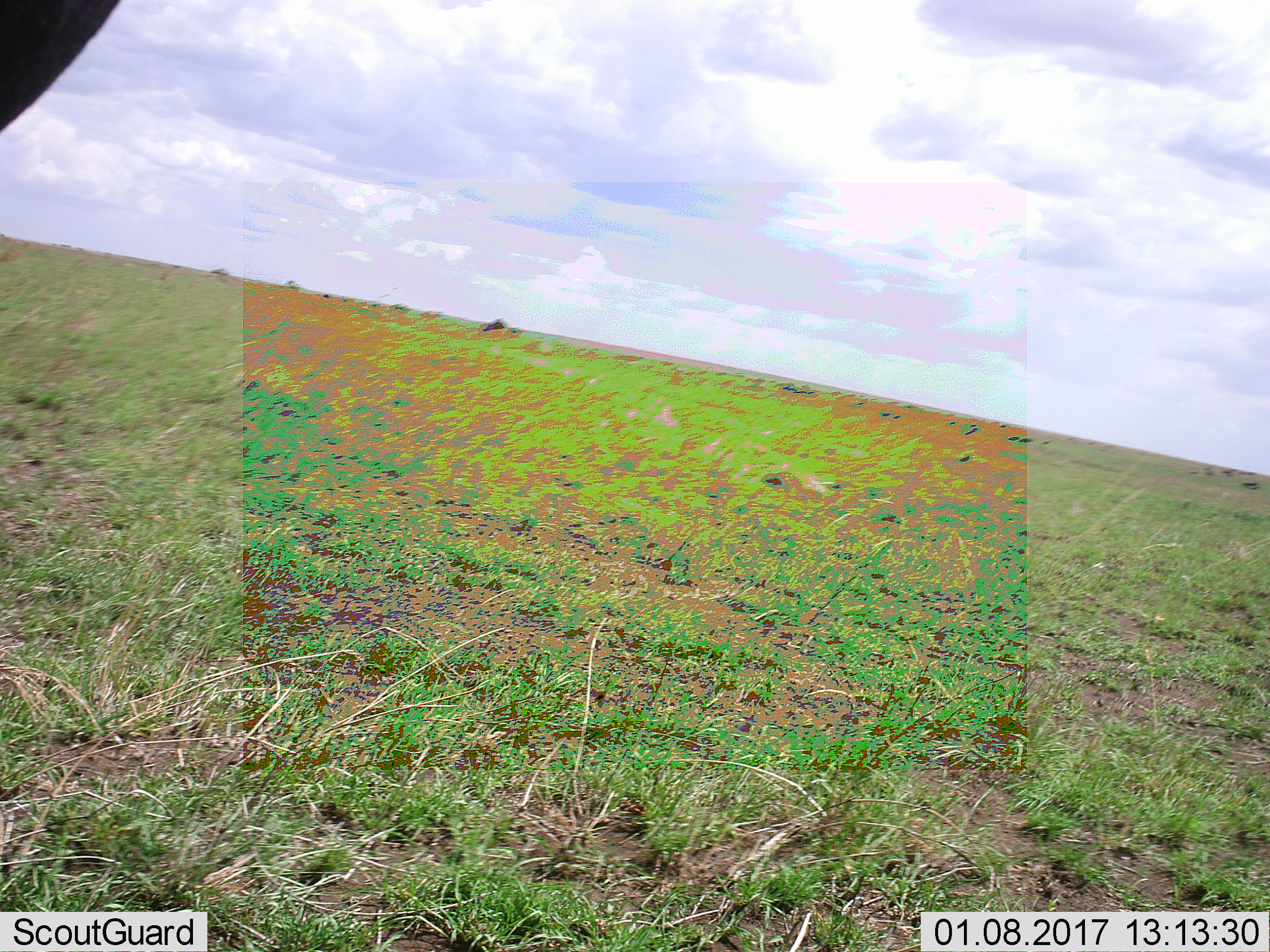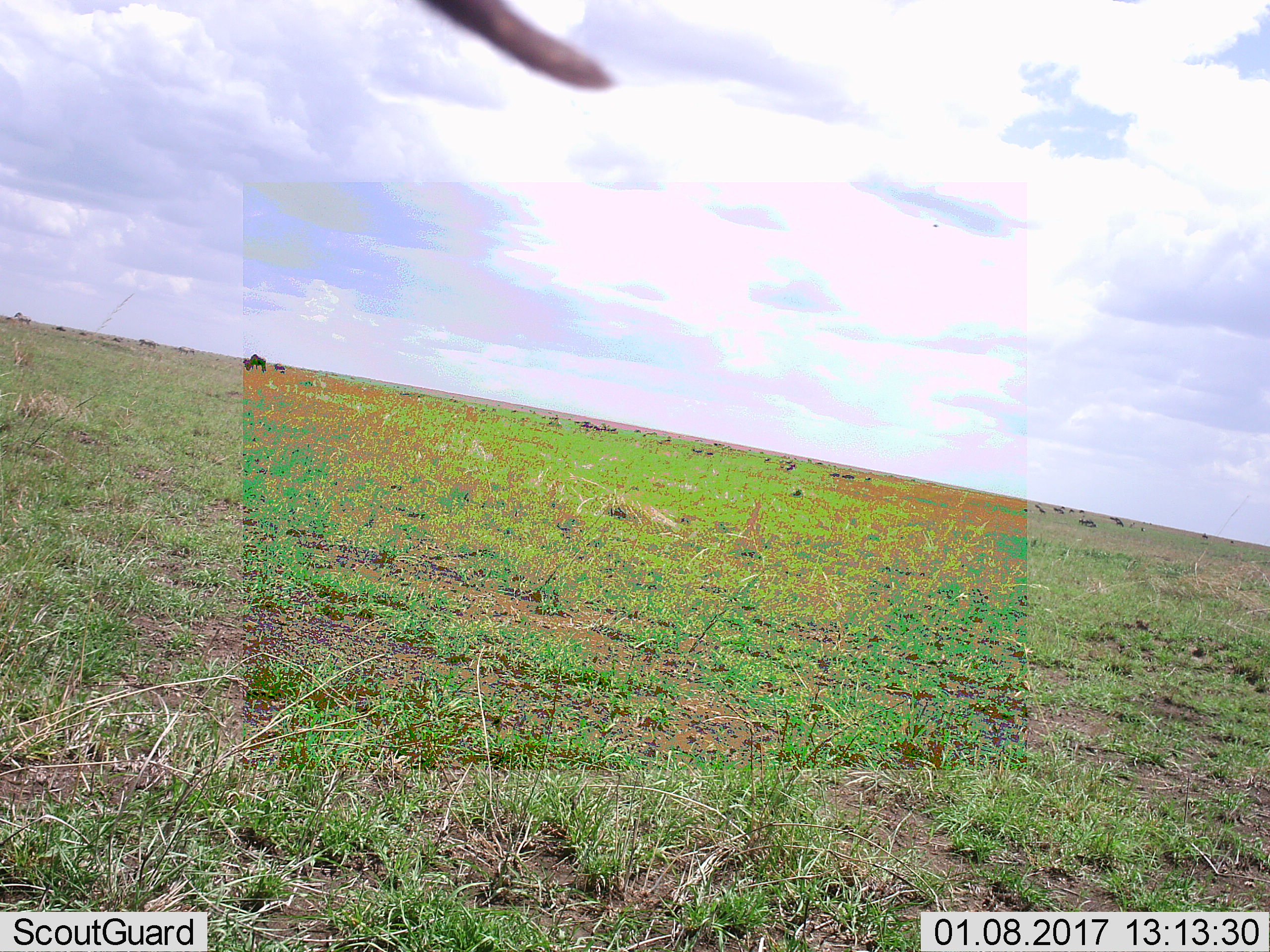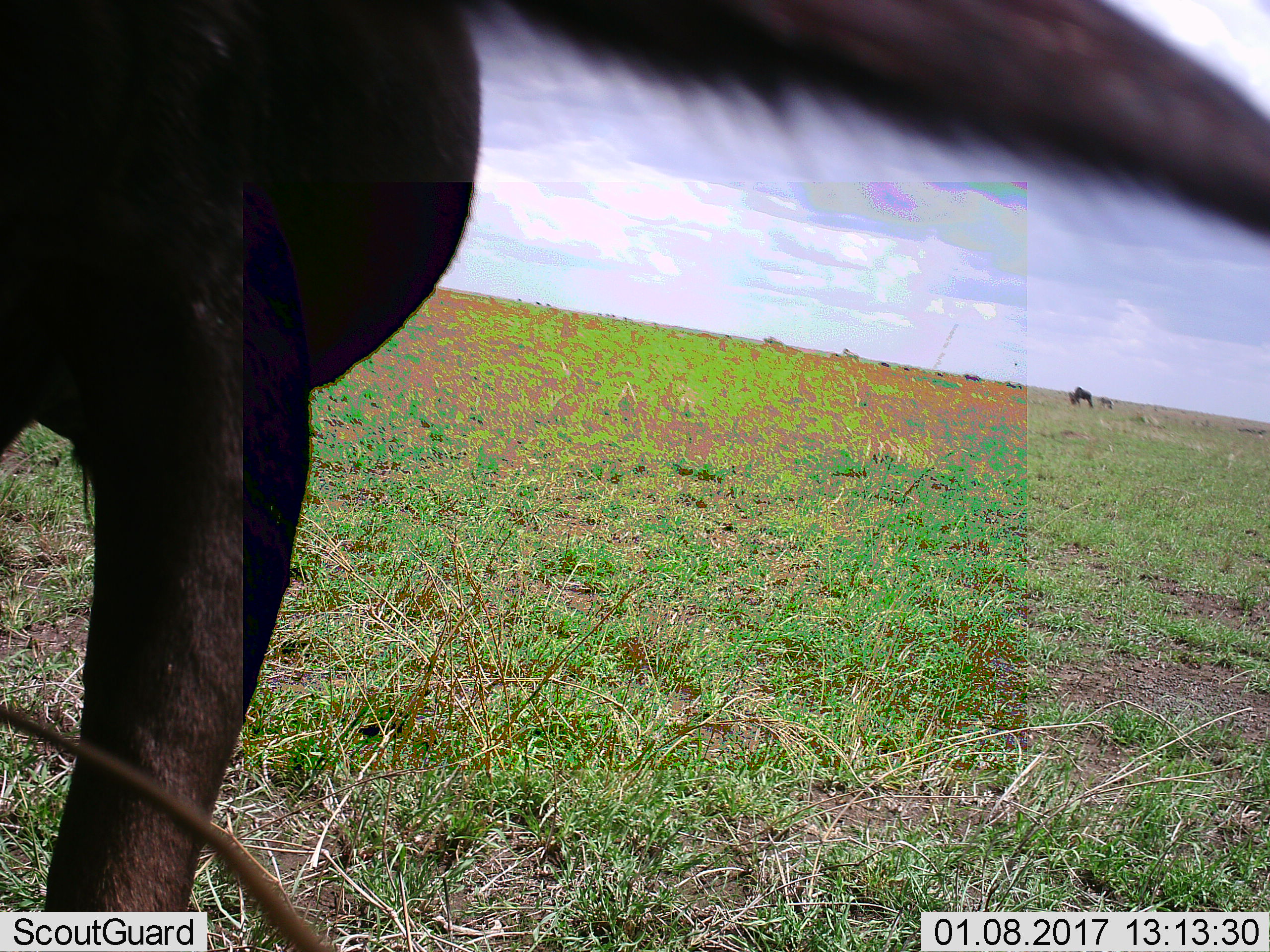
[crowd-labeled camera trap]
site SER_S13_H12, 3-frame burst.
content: unidentified animal